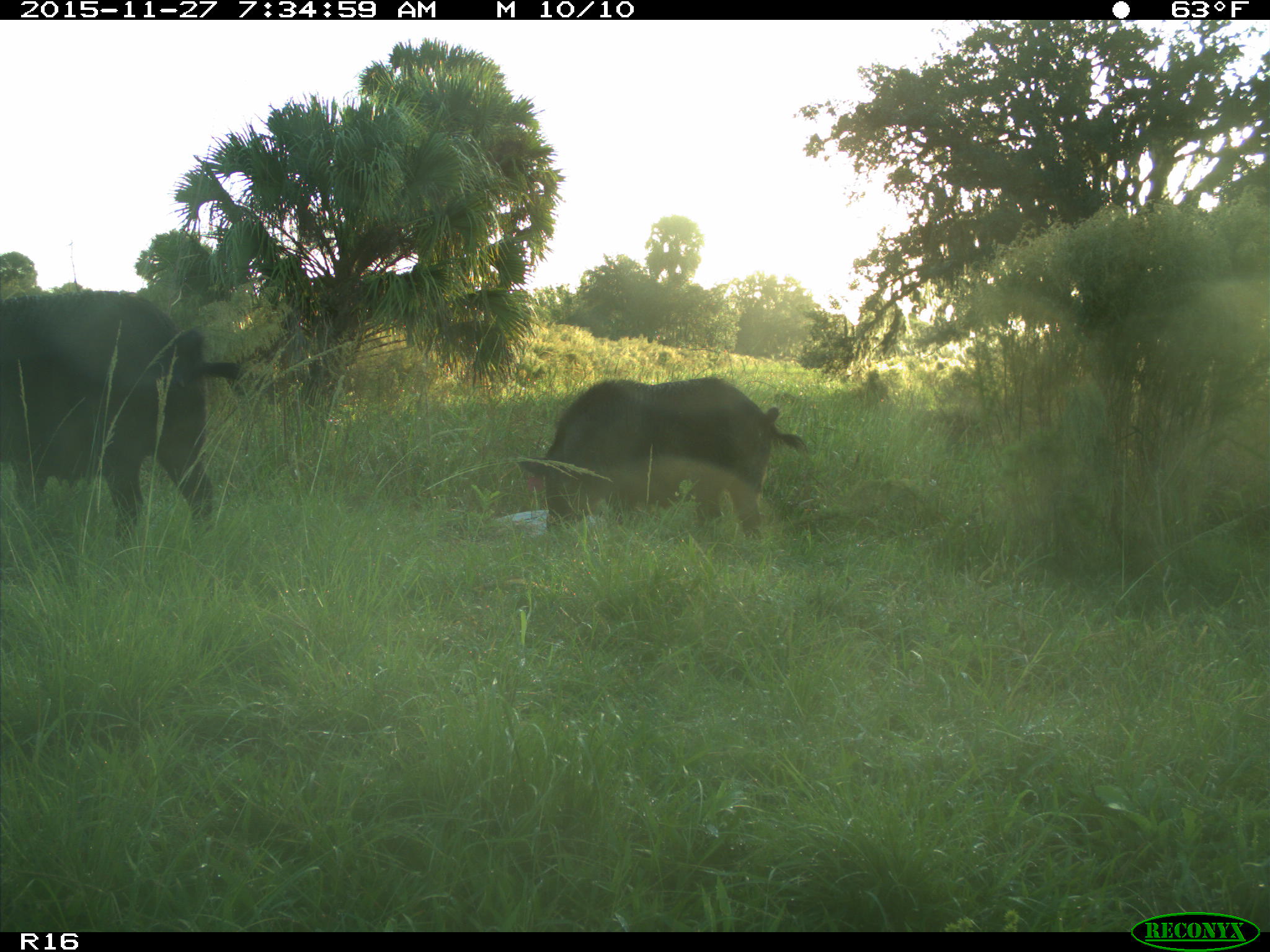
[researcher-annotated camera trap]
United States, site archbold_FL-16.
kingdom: Animalia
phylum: Chordata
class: Mammalia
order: Artiodactyla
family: Suidae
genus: Sus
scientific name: Sus scrofa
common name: wild boar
Sus scrofa (wild boar).